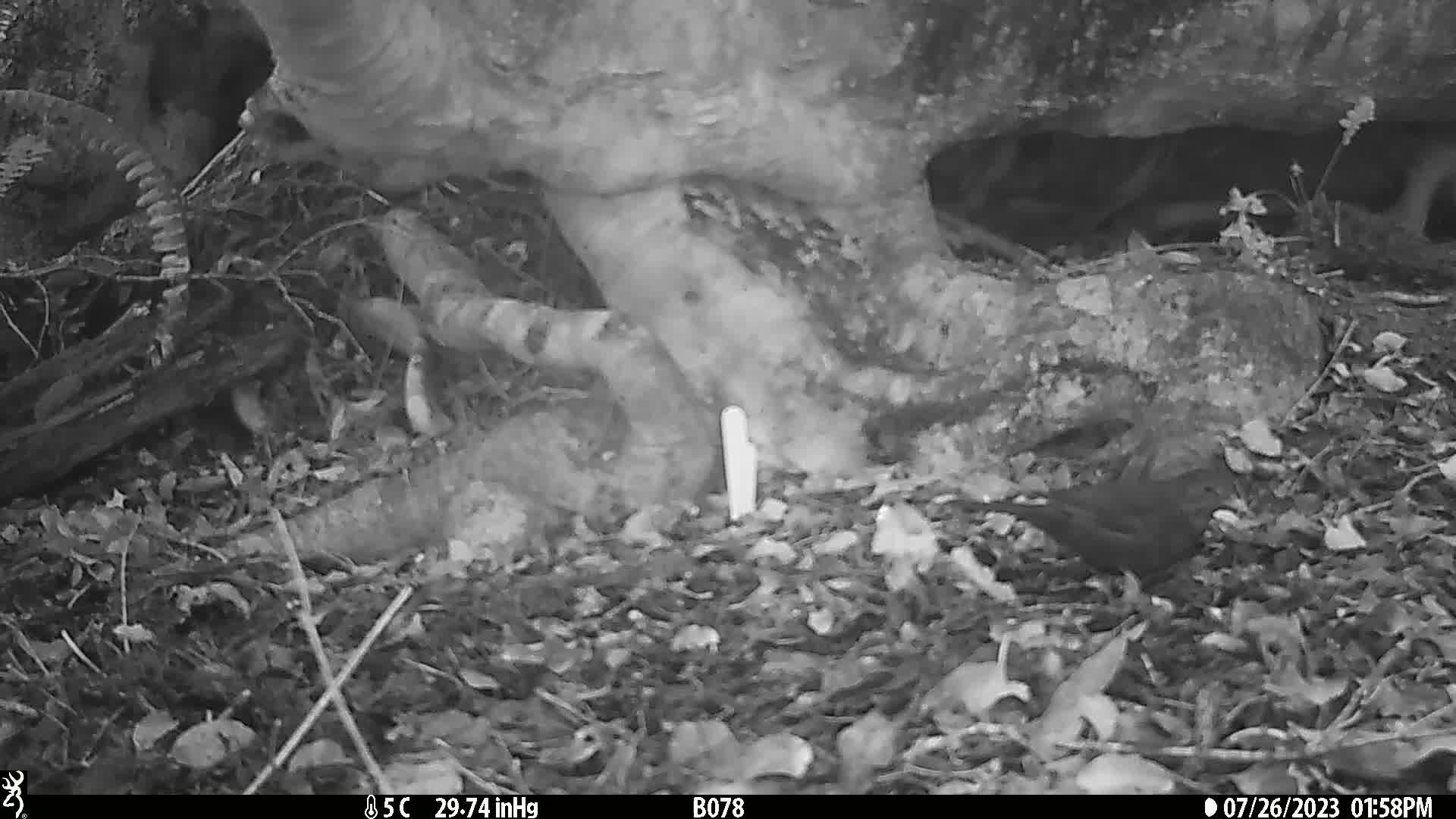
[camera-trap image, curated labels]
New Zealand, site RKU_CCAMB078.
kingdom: Animalia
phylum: Chordata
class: Aves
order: Passeriformes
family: Turdidae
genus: Turdus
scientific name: Turdus merula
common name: eurasian blackbird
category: blackbird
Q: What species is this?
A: Blackbird (eurasian blackbird) (Turdus merula).